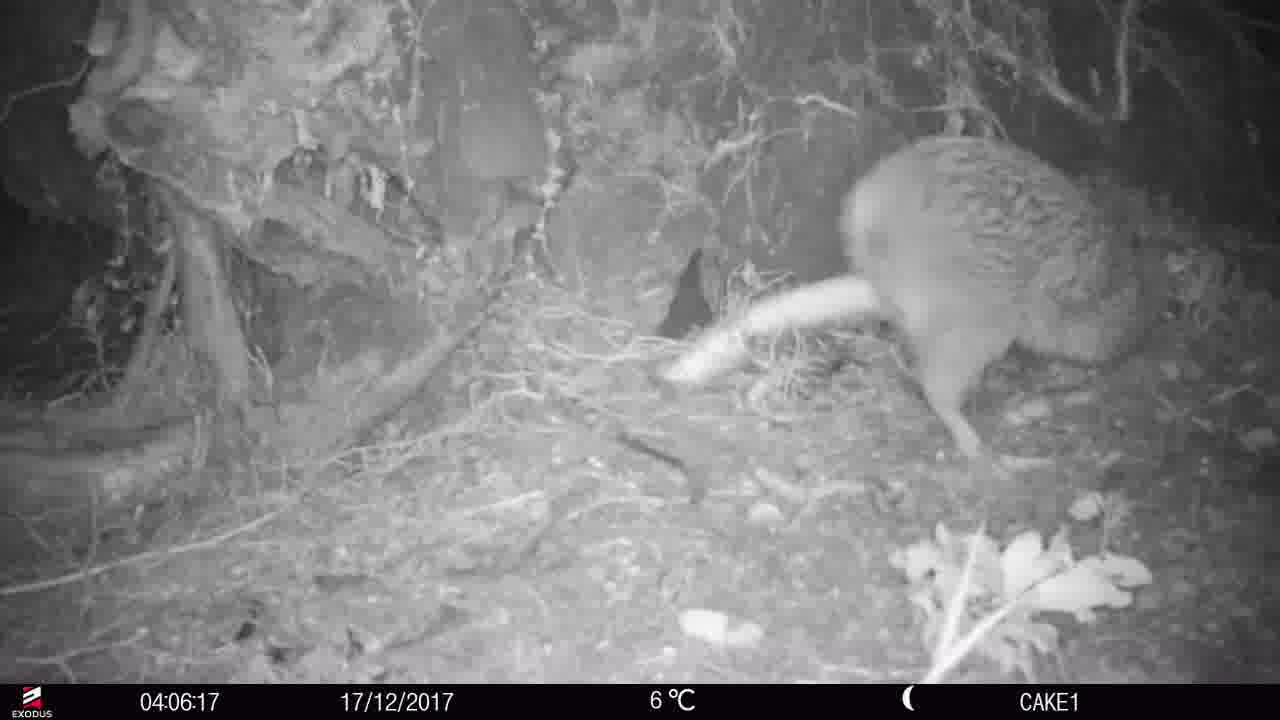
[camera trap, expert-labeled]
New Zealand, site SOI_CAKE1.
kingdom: Animalia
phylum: Chordata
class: Aves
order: Apterygiformes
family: Apterygidae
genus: Apteryx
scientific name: Apteryx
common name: kiwi